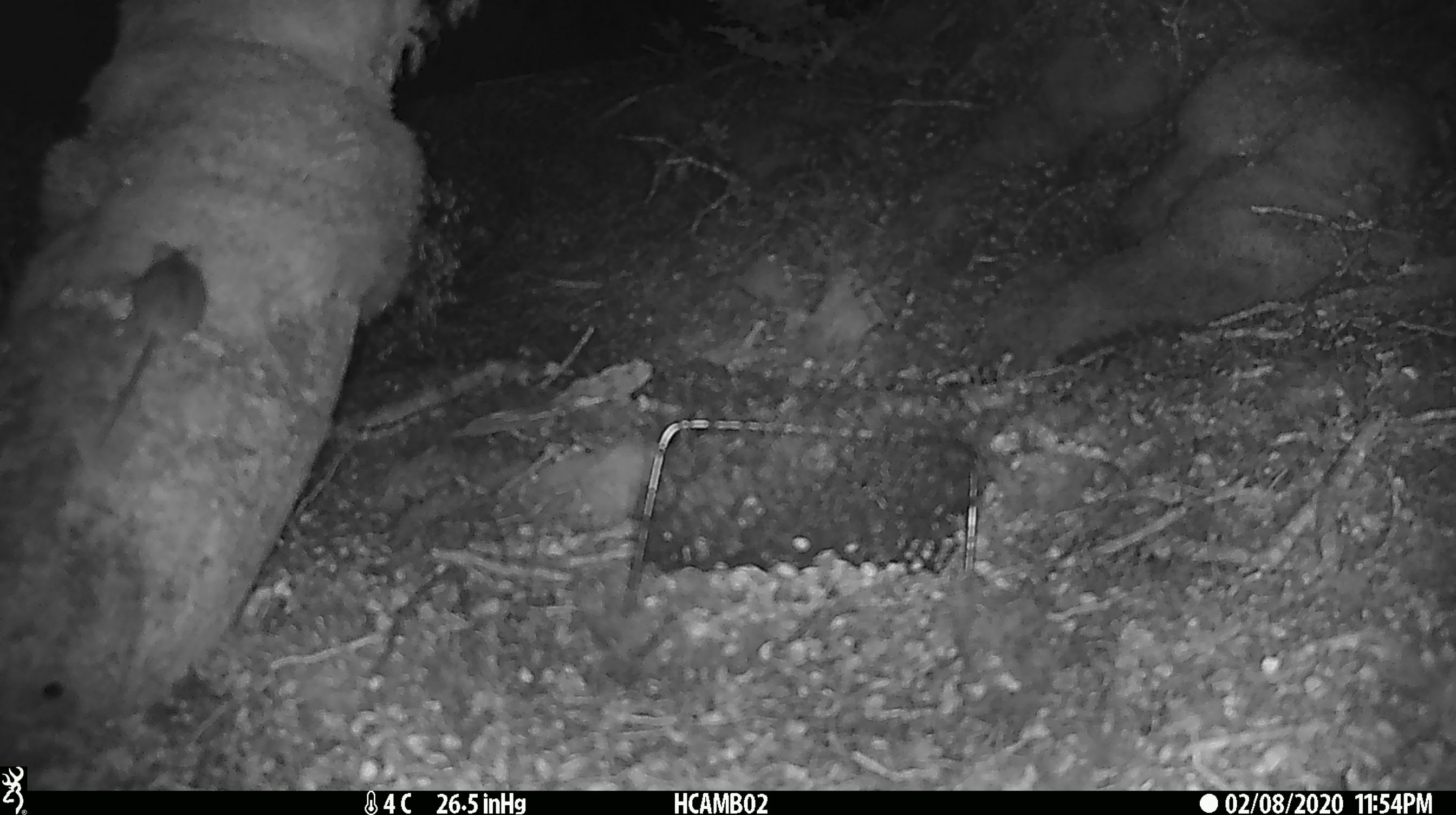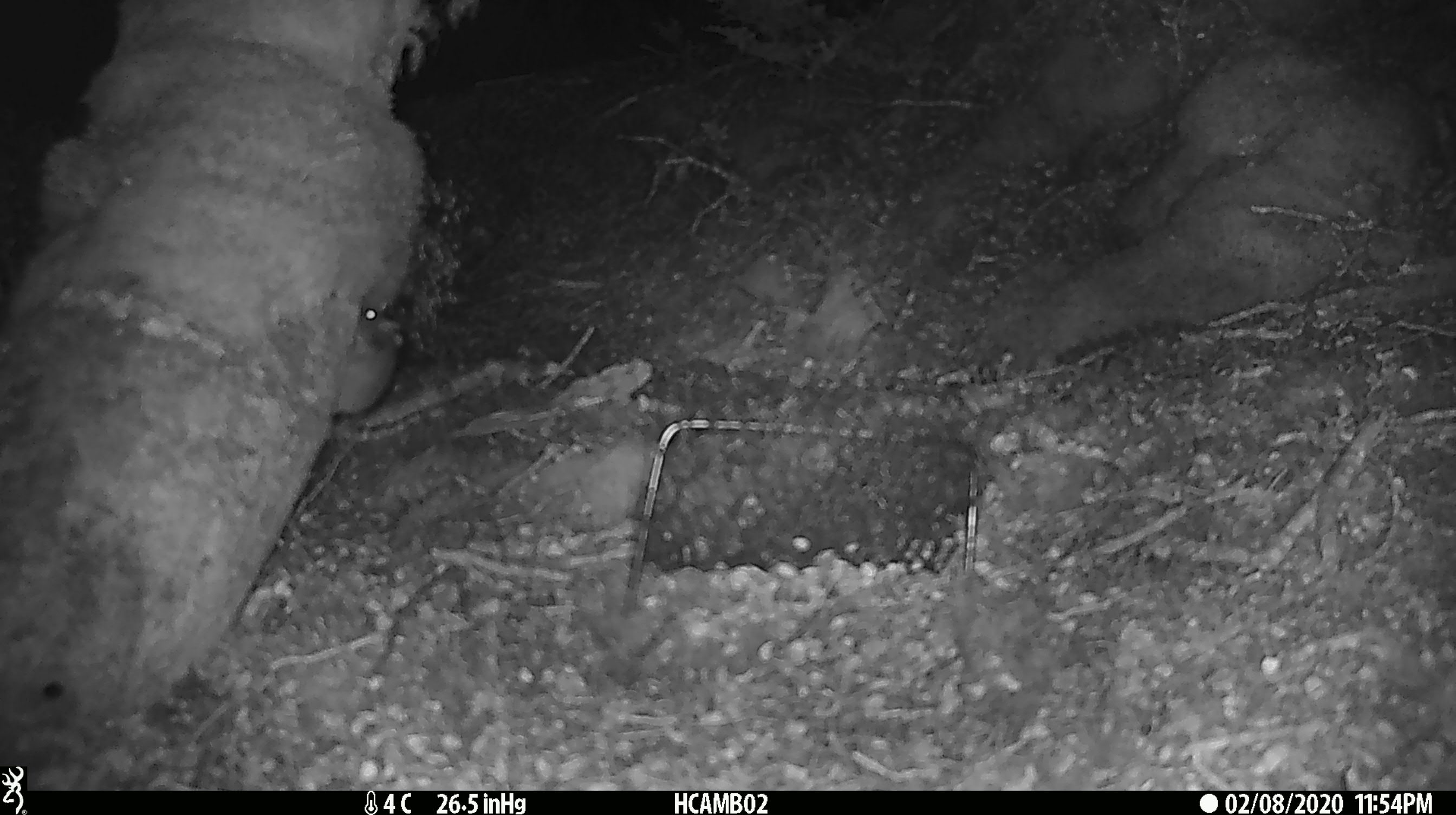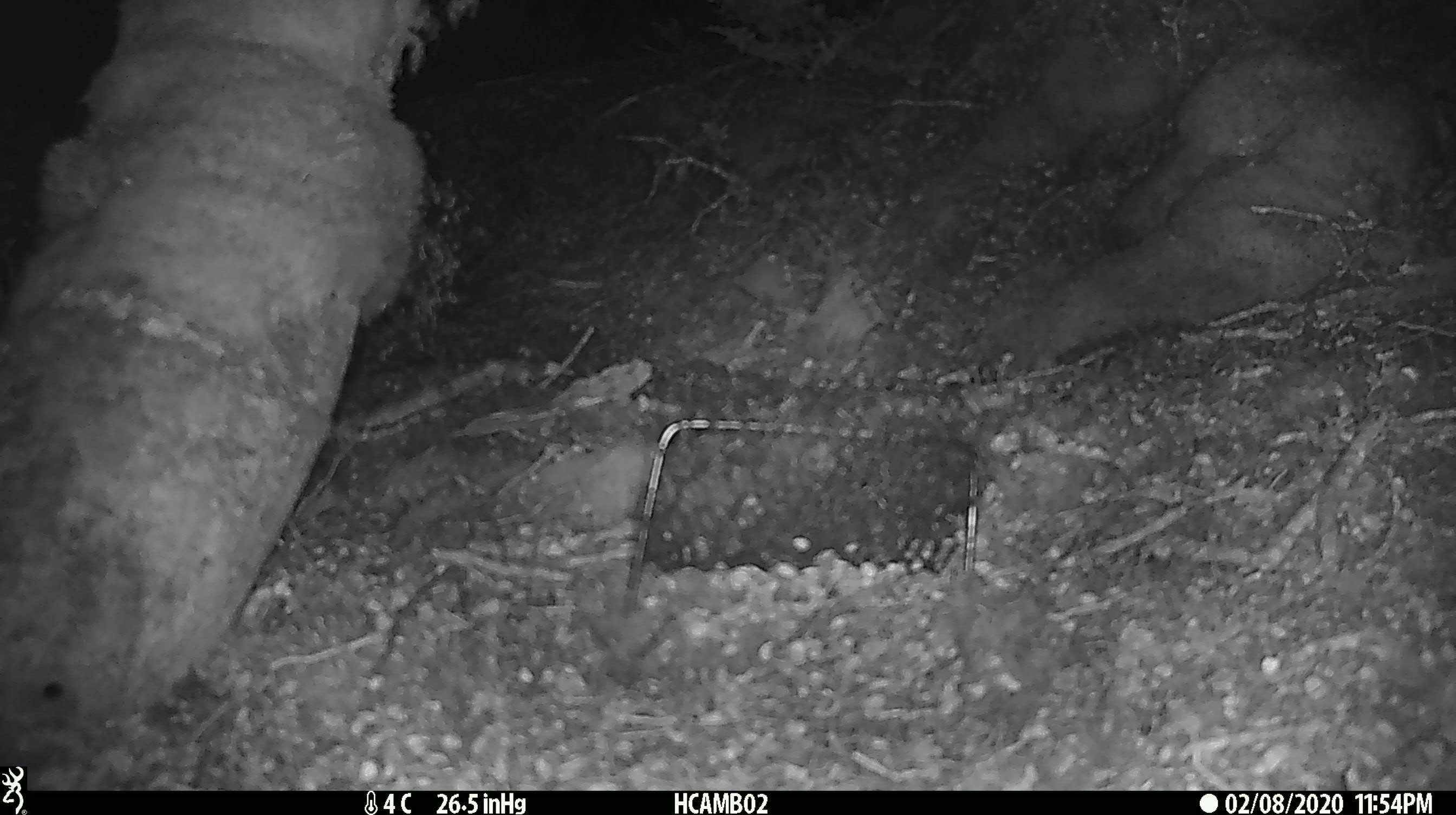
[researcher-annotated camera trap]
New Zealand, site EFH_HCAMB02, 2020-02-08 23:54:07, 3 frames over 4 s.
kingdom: Animalia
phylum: Chordata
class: Mammalia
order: Rodentia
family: Muridae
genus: Mus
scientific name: Mus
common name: mouse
Mouse (Mus).